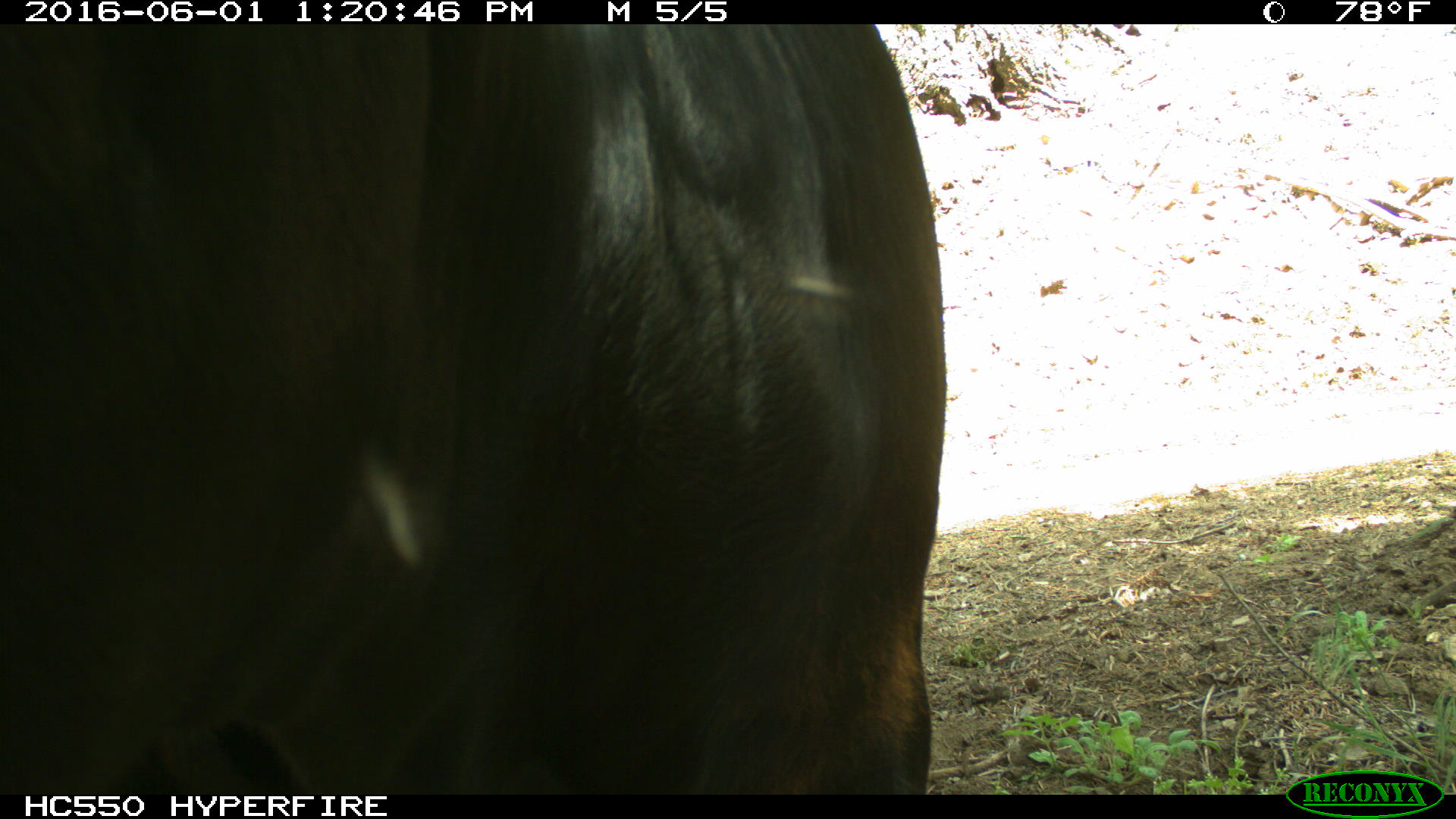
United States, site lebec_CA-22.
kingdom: Animalia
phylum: Chordata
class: Mammalia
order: Artiodactyla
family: Bovidae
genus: Bos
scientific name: Bos taurus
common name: domestic cow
Bos taurus (domestic cow).